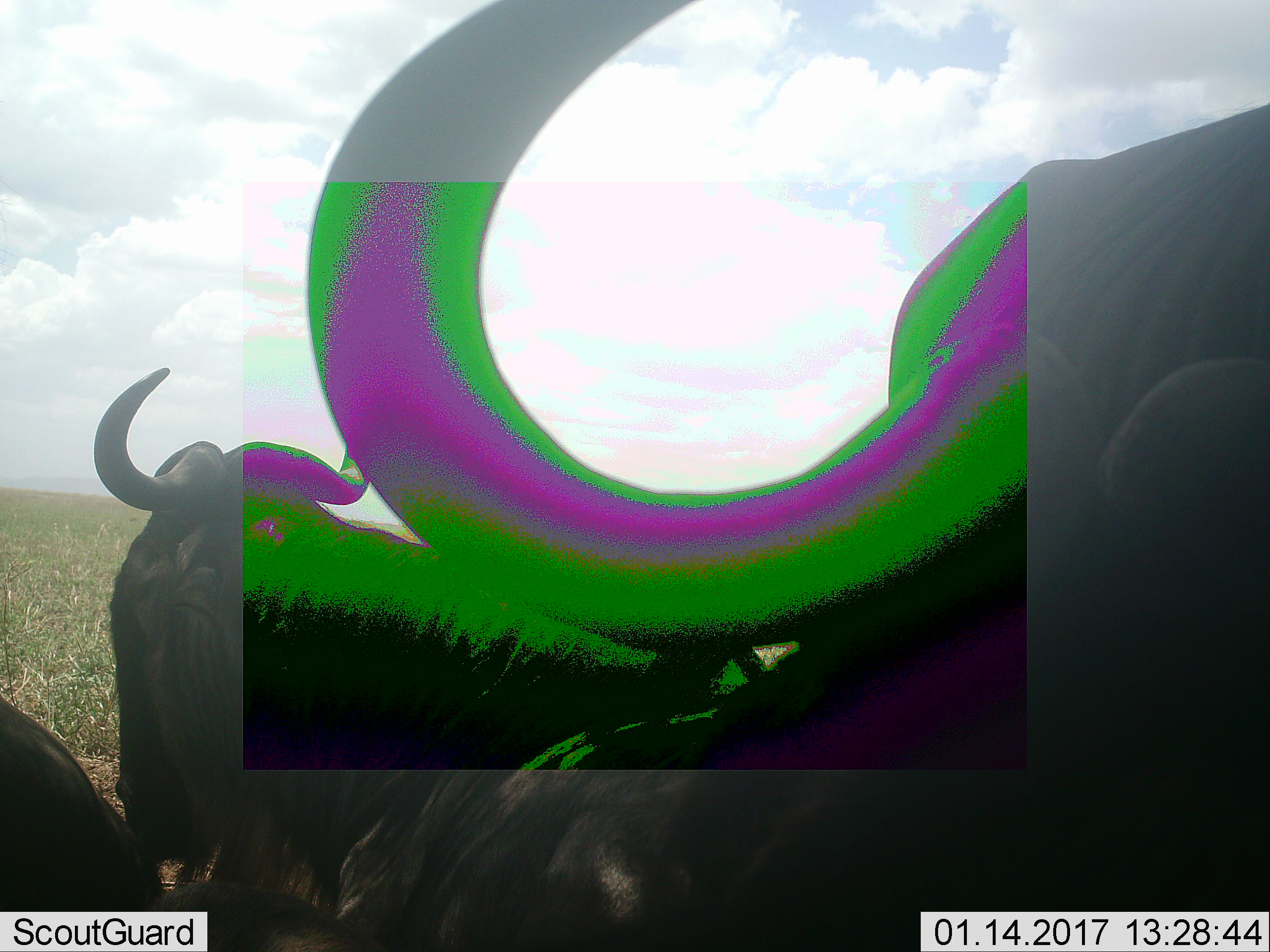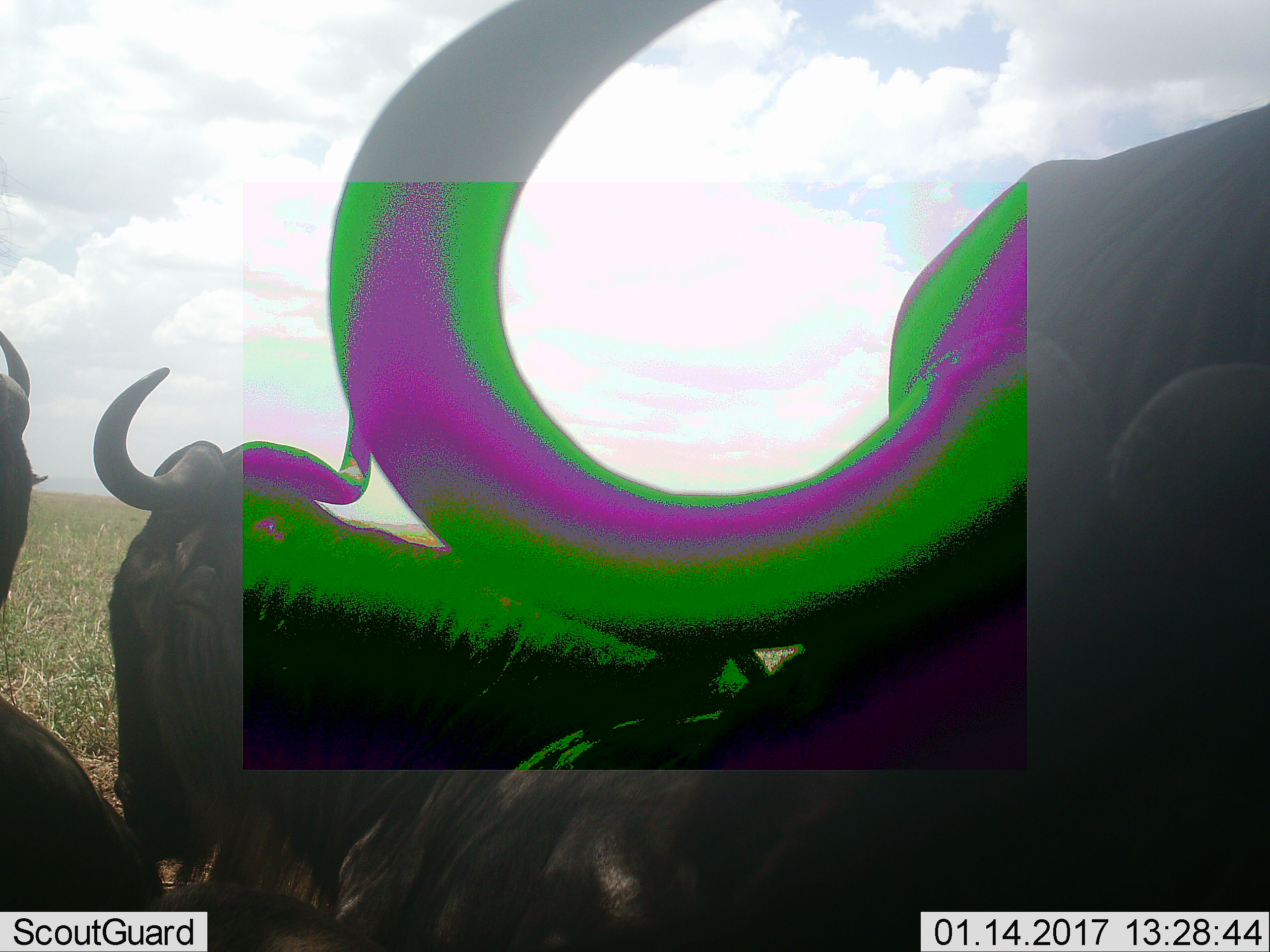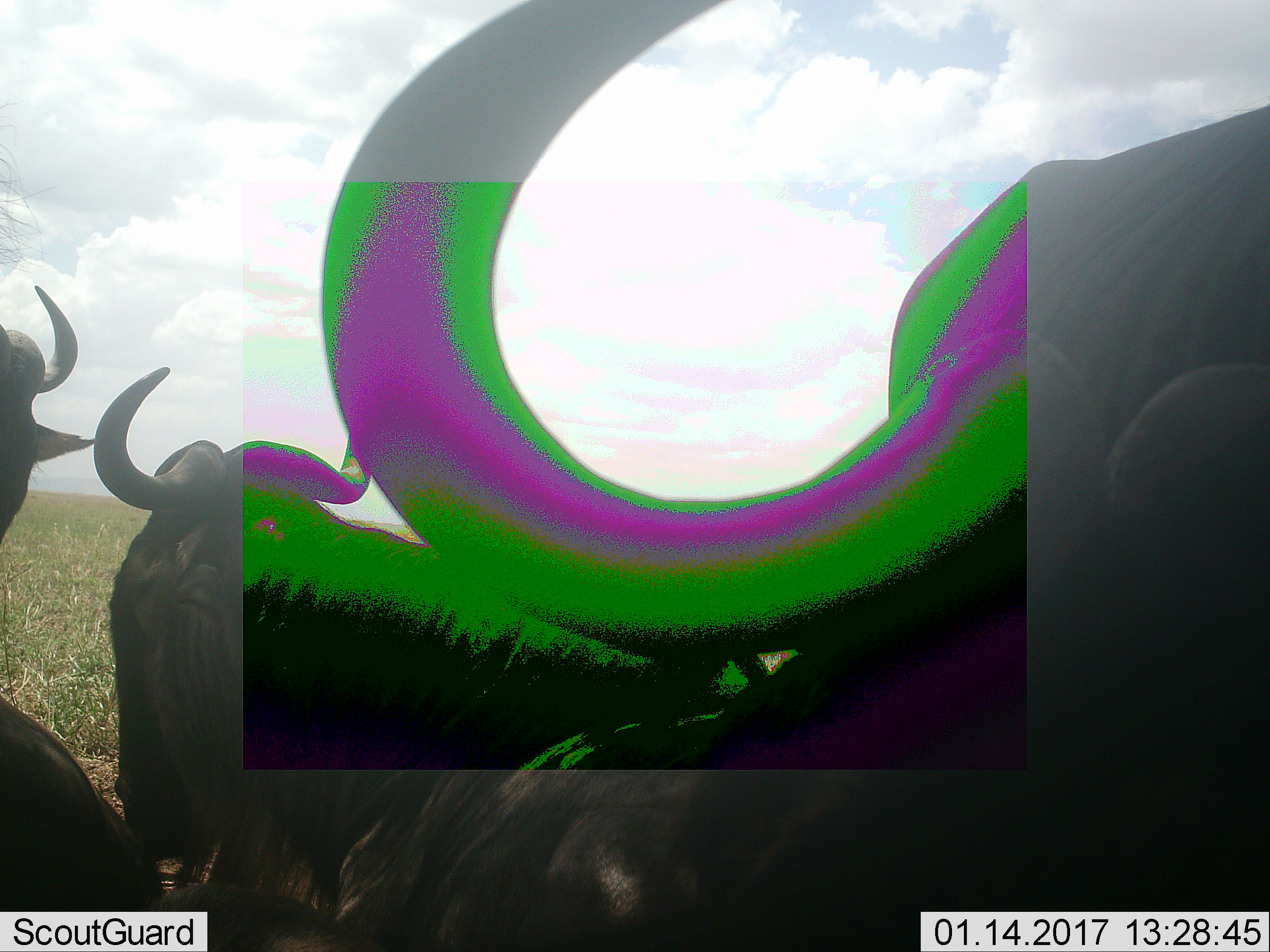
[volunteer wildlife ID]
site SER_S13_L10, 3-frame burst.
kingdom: Animalia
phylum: Chordata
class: Mammalia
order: Artiodactyla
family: Bovidae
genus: Connochaetes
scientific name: Connochaetes taurinus taurinus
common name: blue wildebeest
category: wildebeestblue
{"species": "wildebeestblue (blue wildebeest) (Connochaetes taurinus taurinus)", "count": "3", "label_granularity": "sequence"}